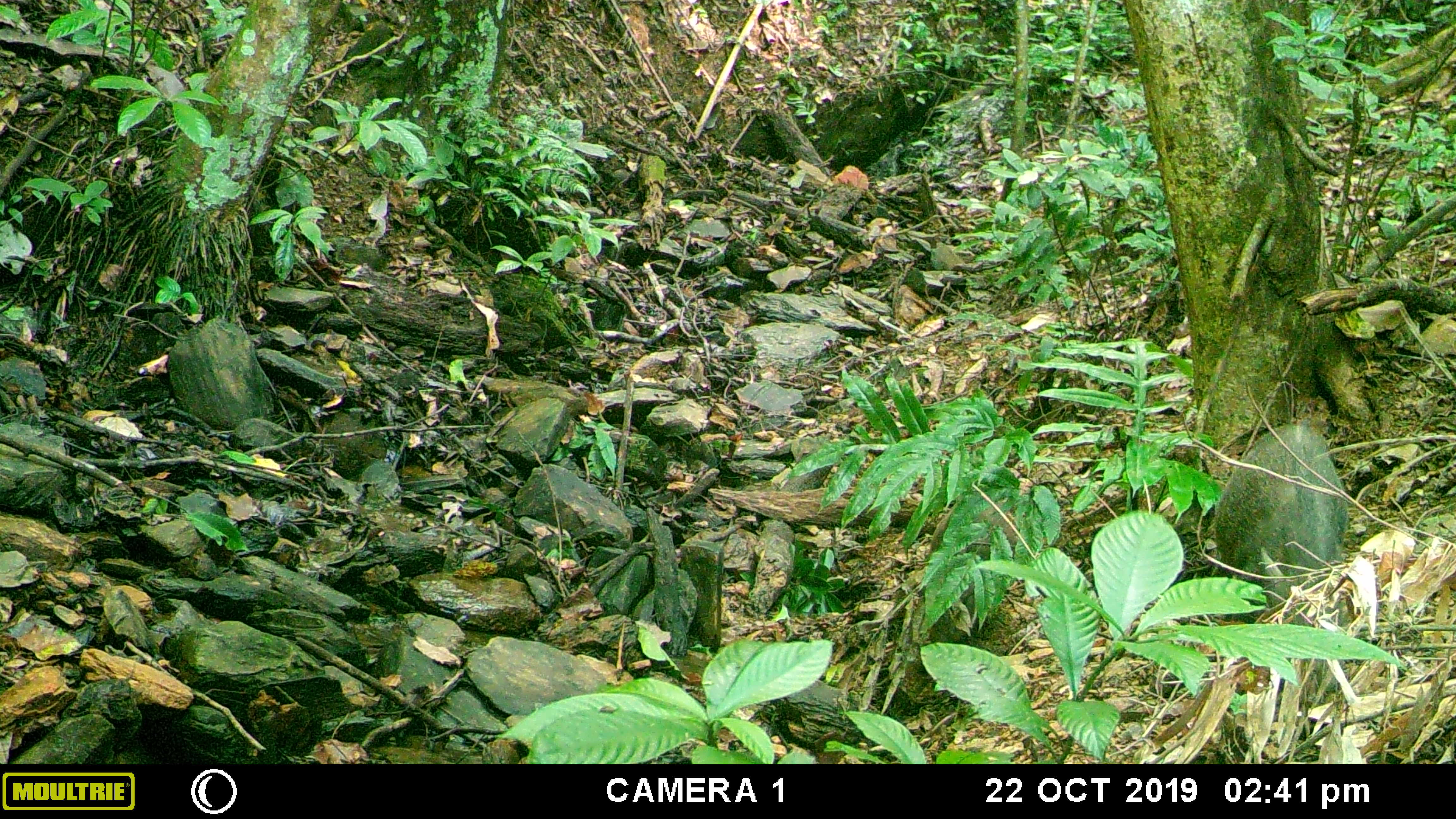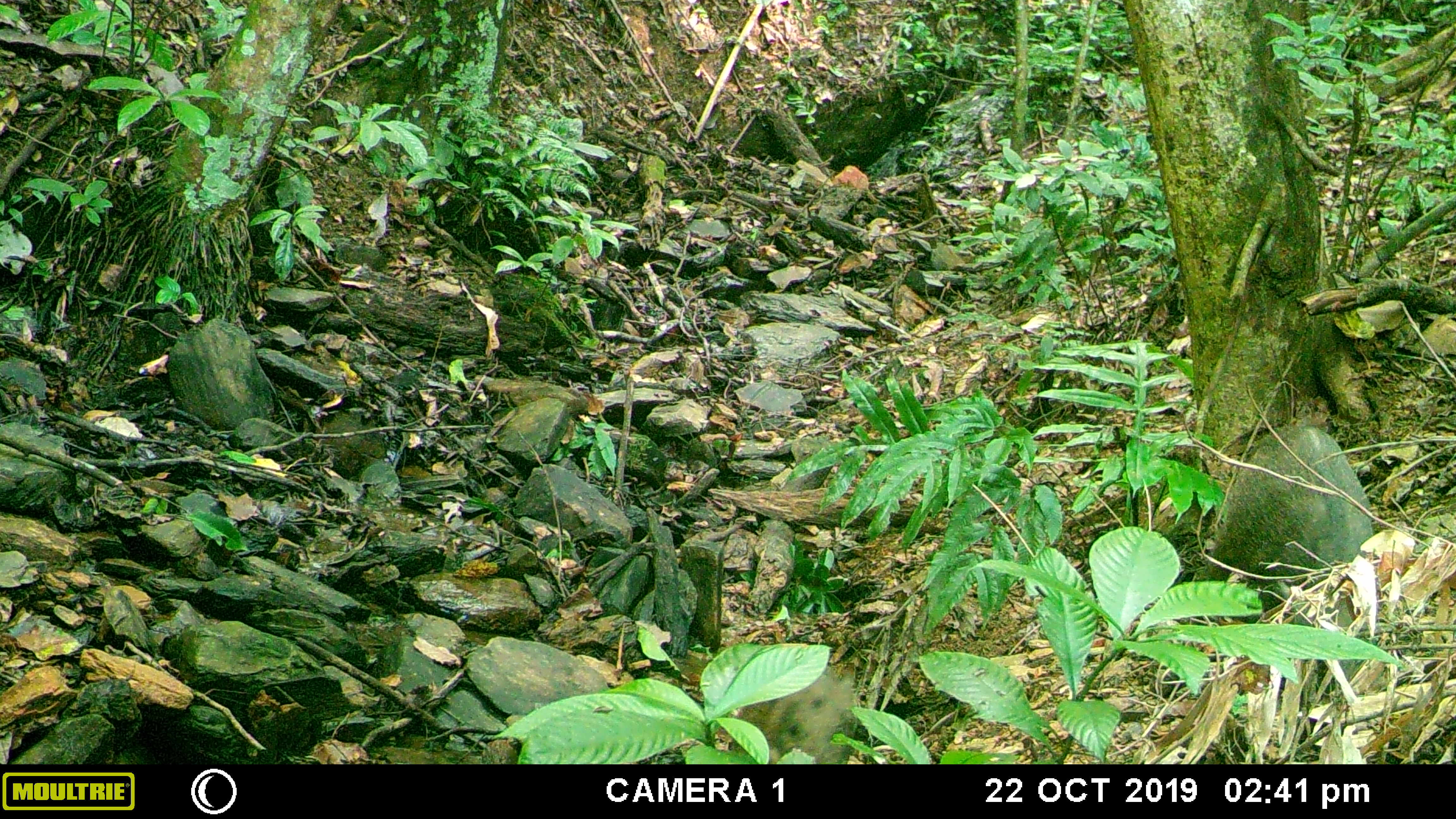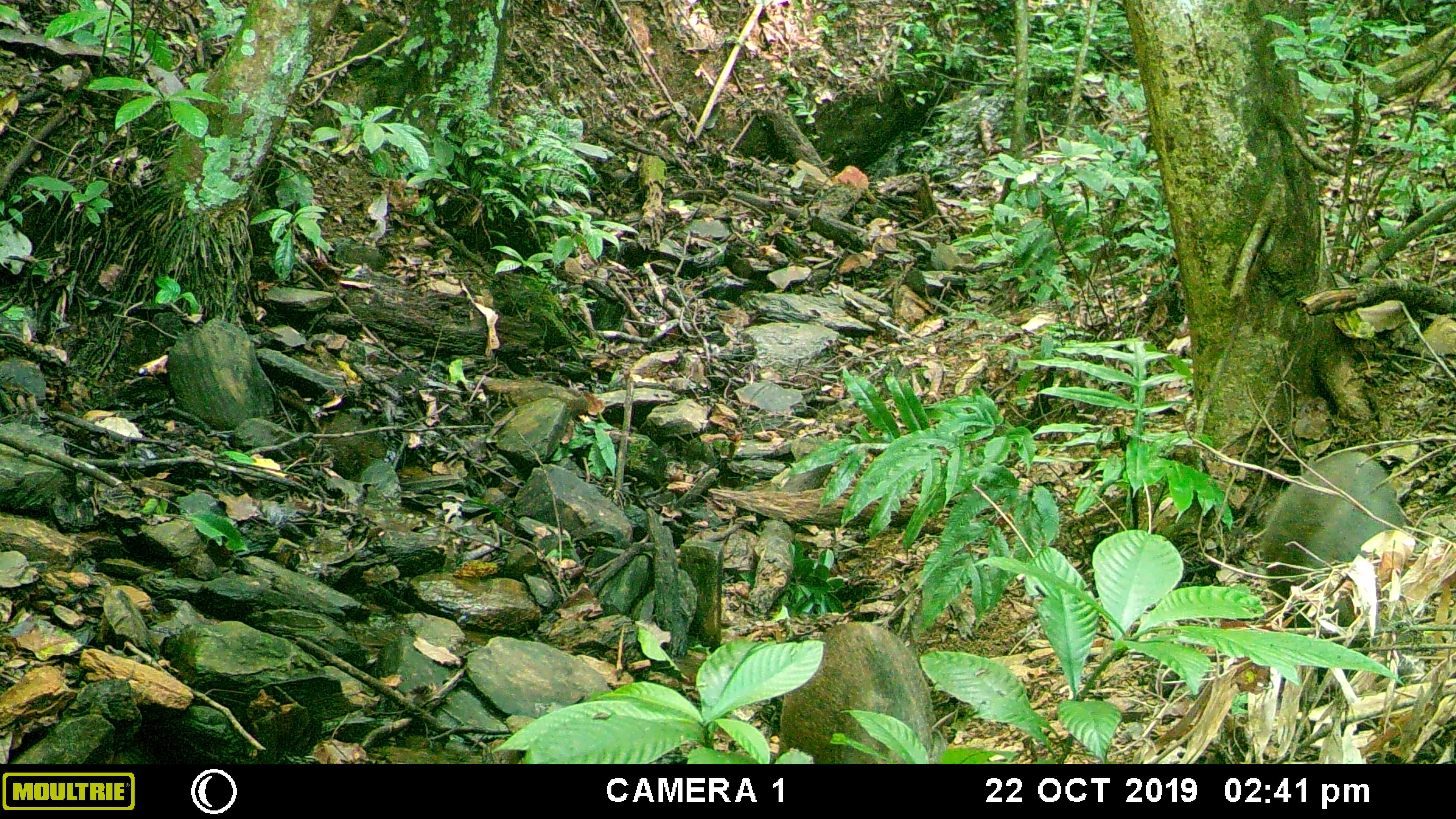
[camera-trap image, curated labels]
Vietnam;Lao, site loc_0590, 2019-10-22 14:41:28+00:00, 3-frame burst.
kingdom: Animalia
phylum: Chordata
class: Mammalia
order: Artiodactyla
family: Suidae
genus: Sus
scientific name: Sus scrofa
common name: eurasian wild pig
Eurasian wild pig (Sus scrofa). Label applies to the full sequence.